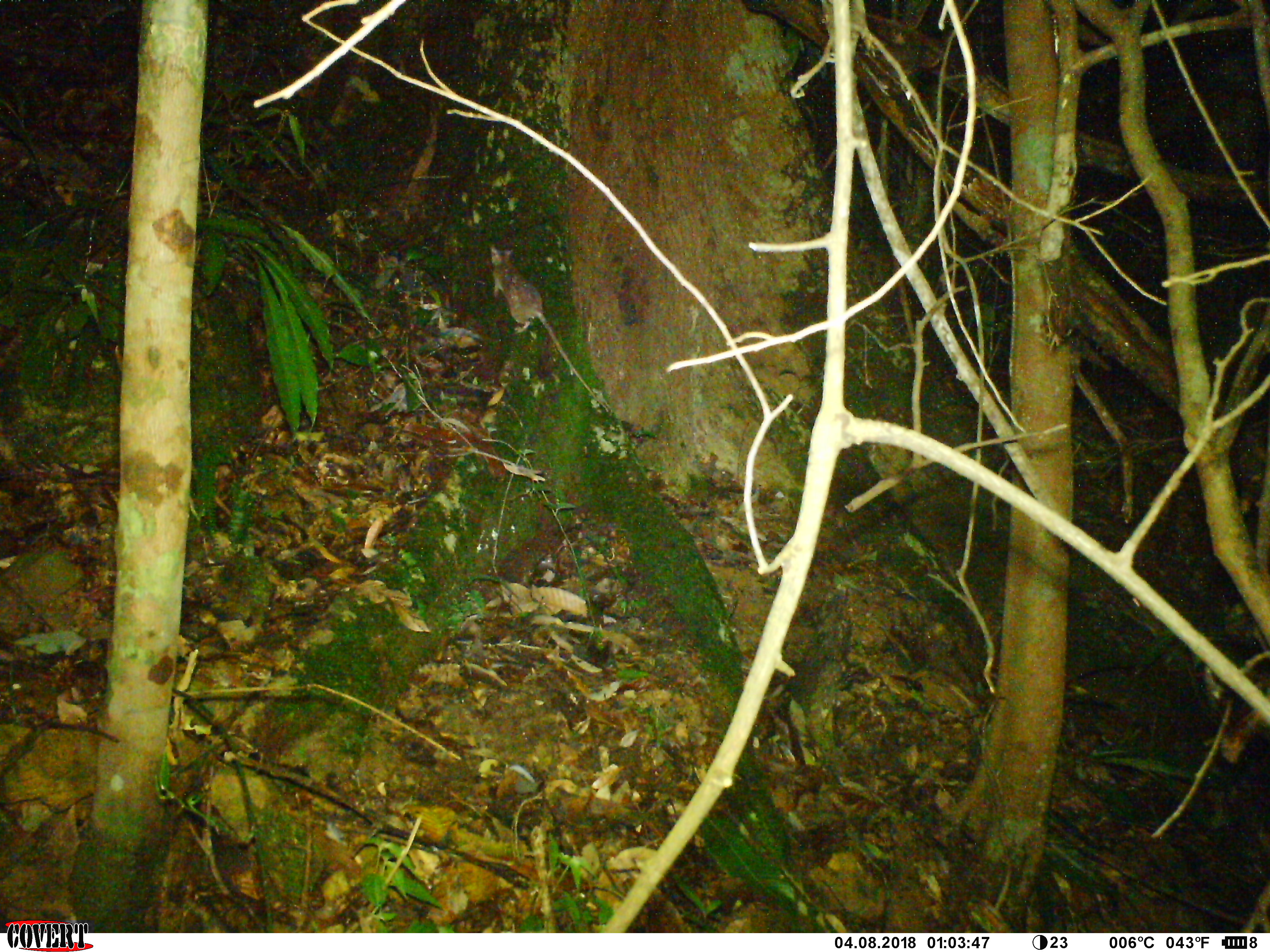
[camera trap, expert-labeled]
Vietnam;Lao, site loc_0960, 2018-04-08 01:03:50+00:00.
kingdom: Animalia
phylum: Chordata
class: Mammalia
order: Rodentia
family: Muridae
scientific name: Muridae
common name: old-world mice and rats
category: unidentified murid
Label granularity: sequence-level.